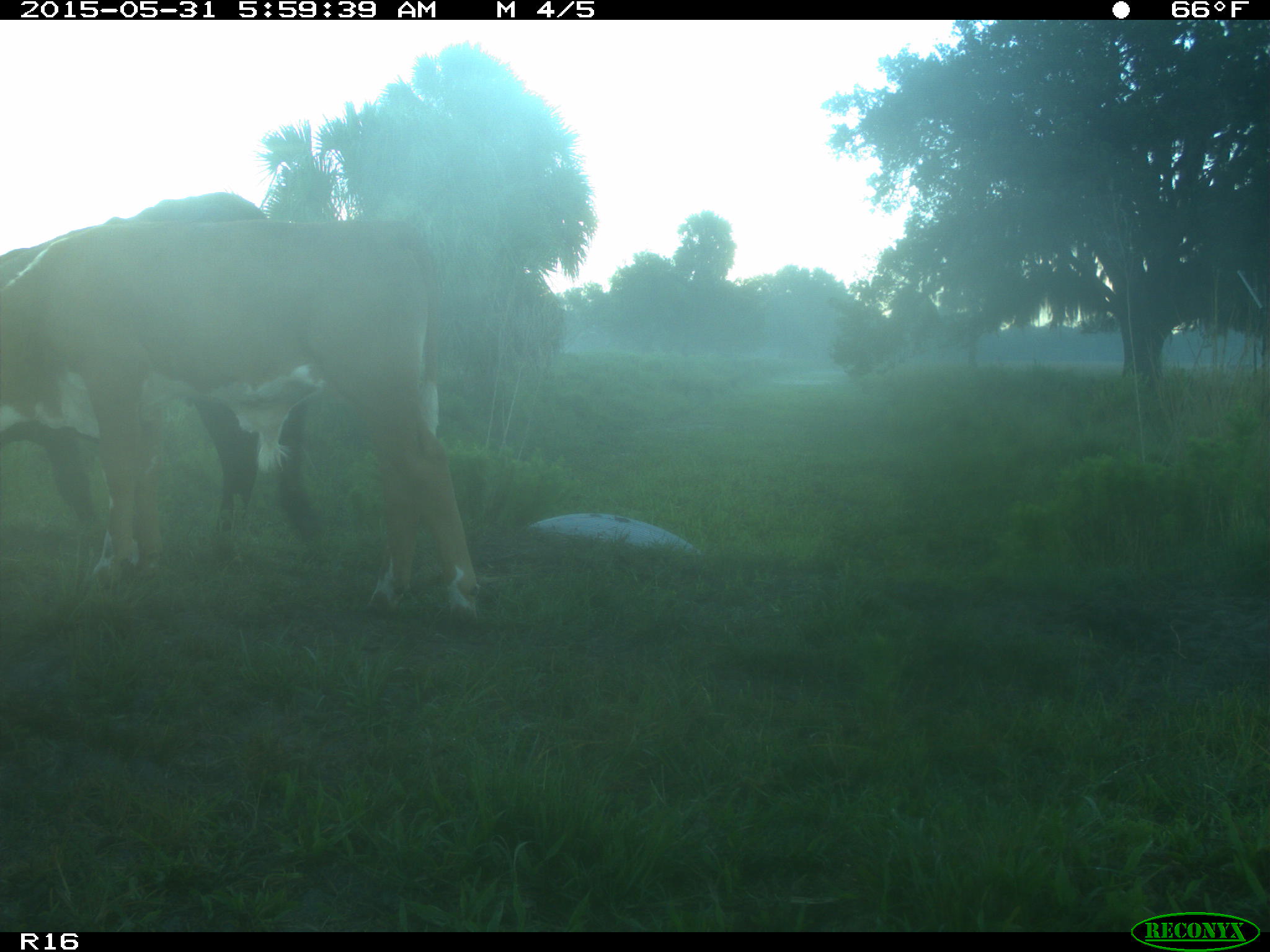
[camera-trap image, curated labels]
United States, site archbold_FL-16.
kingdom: Animalia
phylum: Chordata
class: Mammalia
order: Artiodactyla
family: Bovidae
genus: Bos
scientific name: Bos taurus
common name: domestic cow